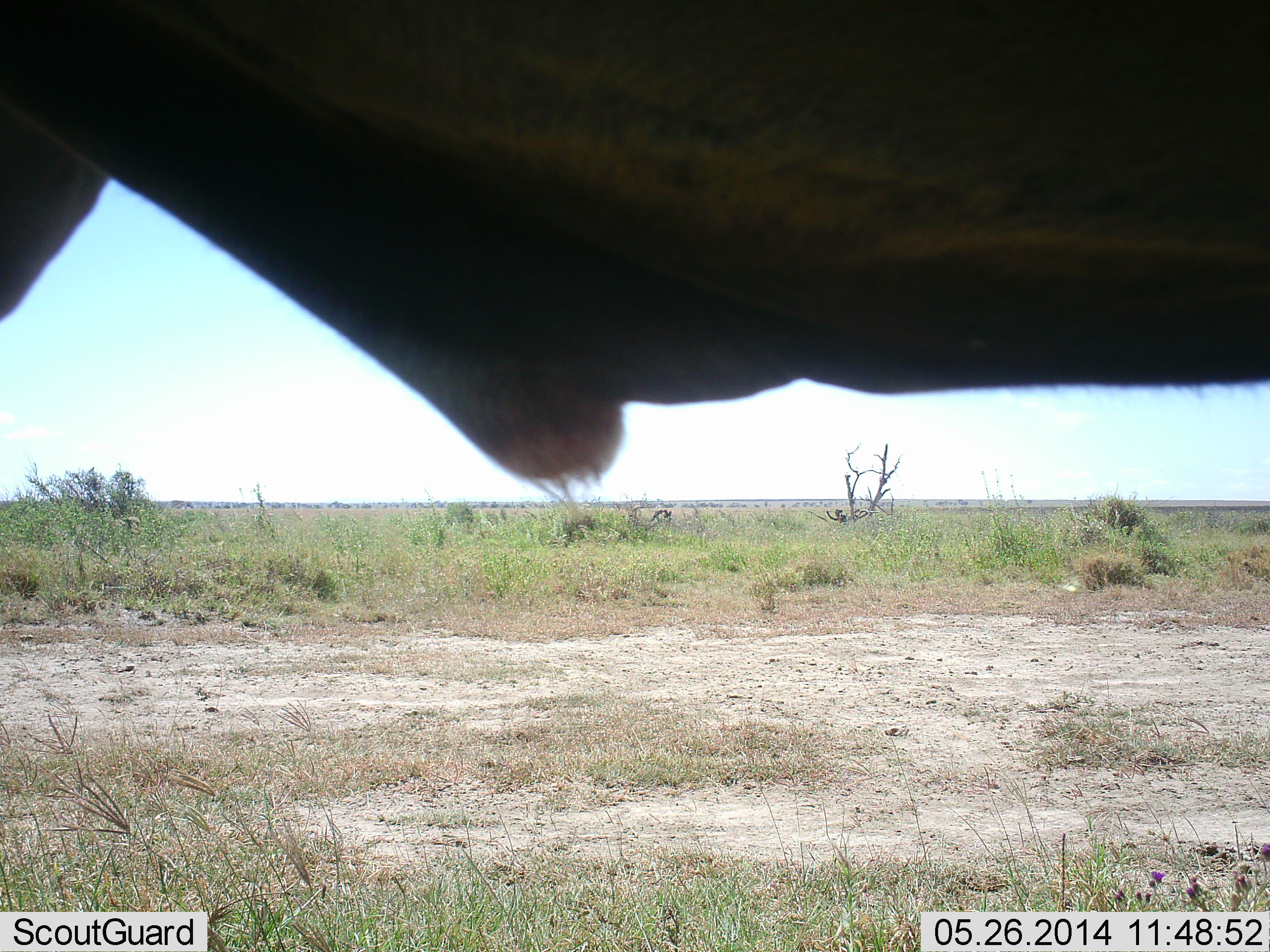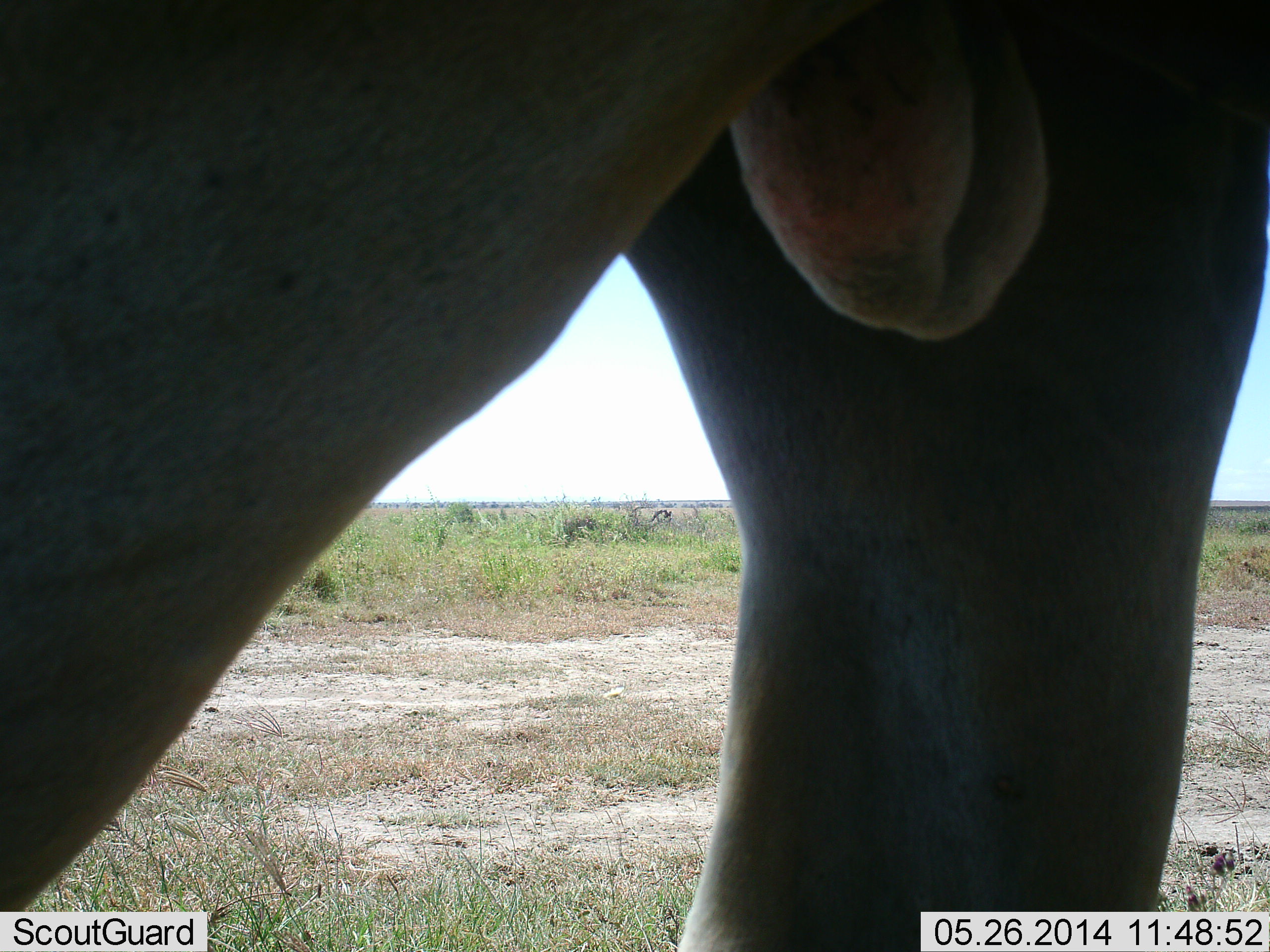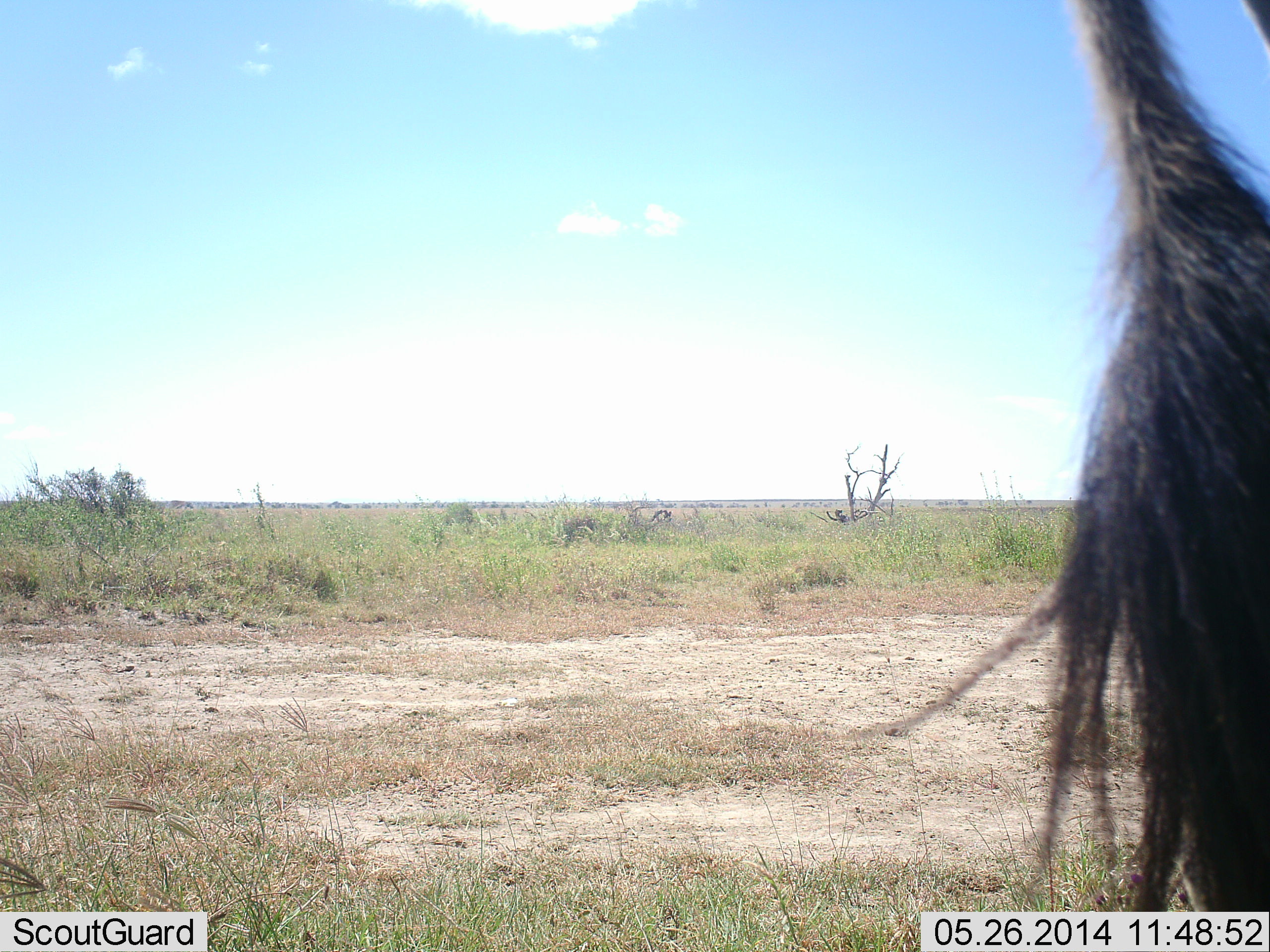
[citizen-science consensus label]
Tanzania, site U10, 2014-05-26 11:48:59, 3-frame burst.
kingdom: Animalia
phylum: Chordata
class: Mammalia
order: Artiodactyla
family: Bovidae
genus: Connochaetes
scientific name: Connochaetes taurinus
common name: blue wildebeest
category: wildebeest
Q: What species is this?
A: Wildebeest (blue wildebeest) (Connochaetes taurinus).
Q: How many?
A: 1.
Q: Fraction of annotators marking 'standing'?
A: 40%.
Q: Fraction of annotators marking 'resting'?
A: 0%.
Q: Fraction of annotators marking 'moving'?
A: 60%.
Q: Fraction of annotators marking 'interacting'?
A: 0%.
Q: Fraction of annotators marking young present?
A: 0%.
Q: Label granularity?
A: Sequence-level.